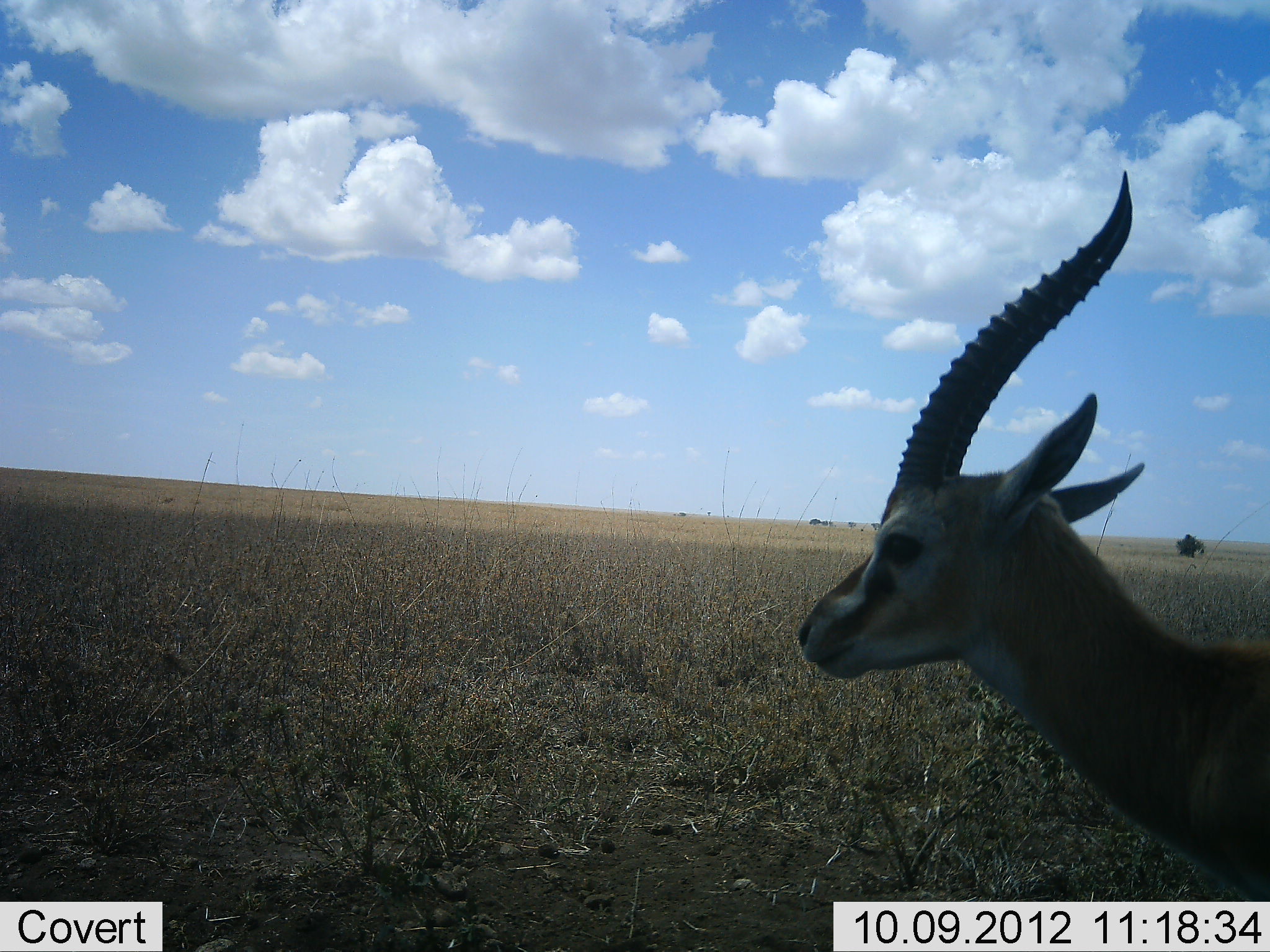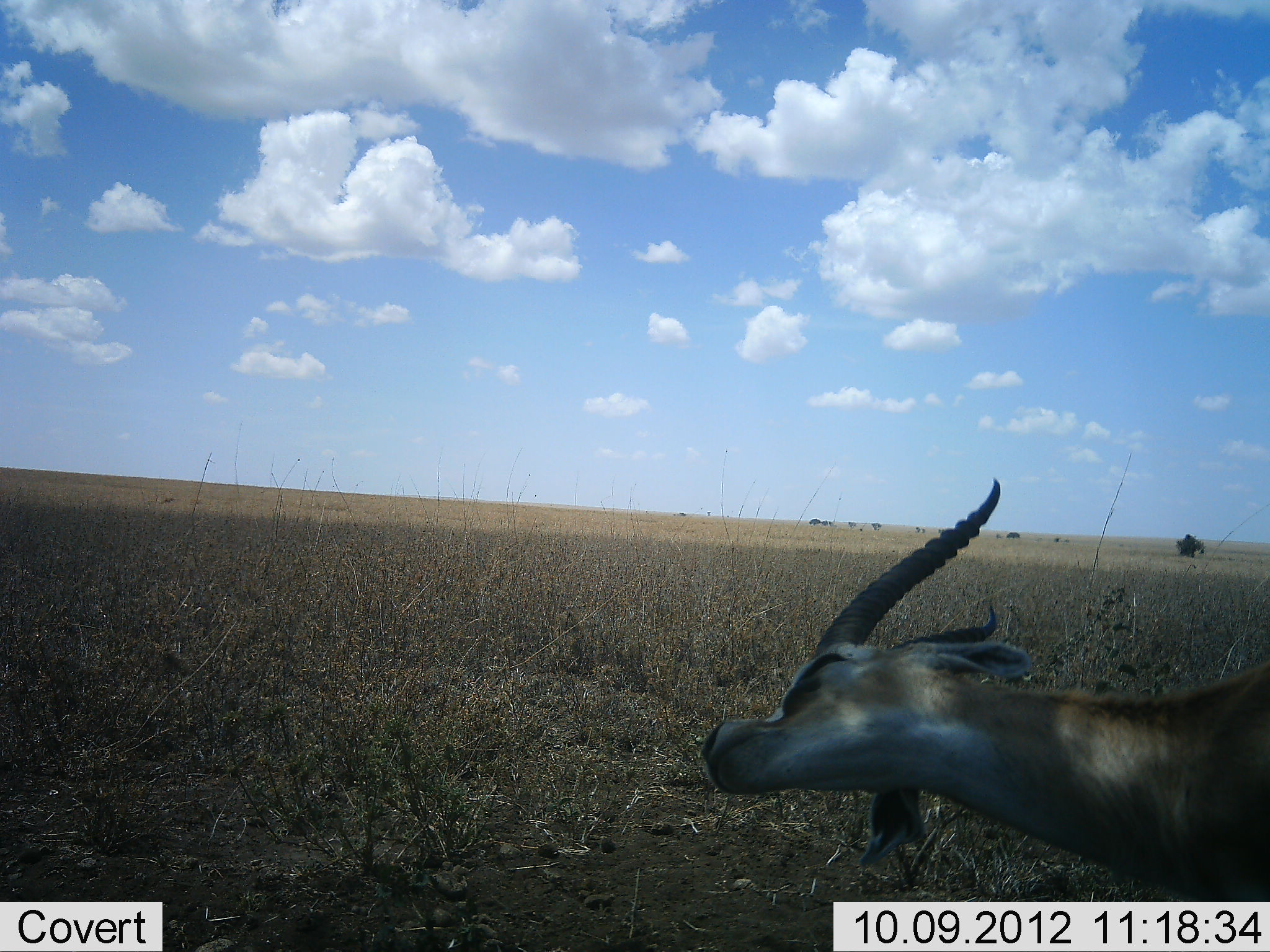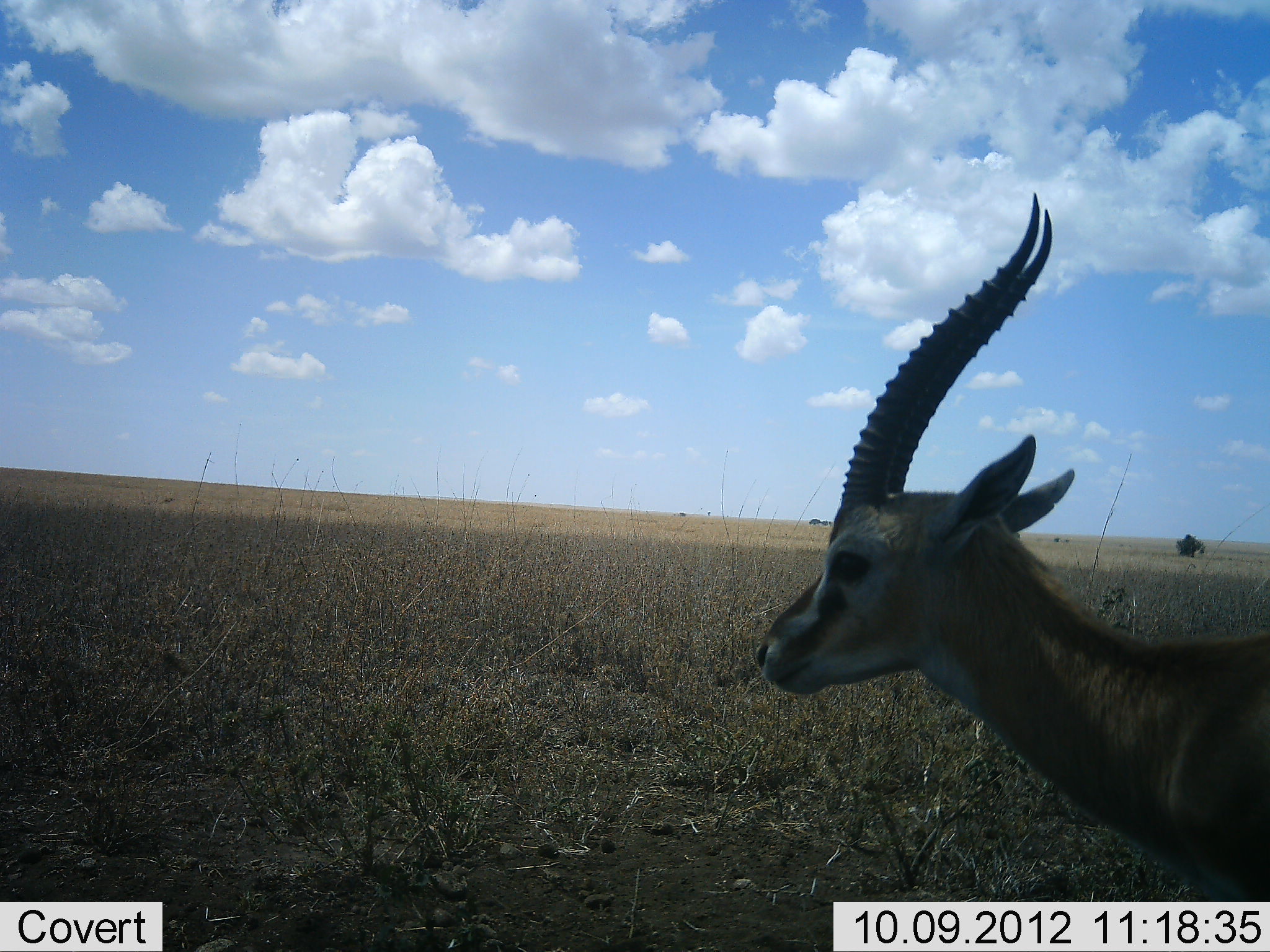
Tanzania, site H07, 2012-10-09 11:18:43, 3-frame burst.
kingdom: Animalia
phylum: Chordata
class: Mammalia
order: Artiodactyla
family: Bovidae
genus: Eudorcas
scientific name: Eudorcas thomsonii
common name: thomson's gazelle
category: gazellethomsons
Gazellethomsons (thomson's gazelle) (Eudorcas thomsonii), count 1. Behavior (volunteer vote fractions): standing 90%, resting 0%, moving 10%, interacting 10%. Young present (vote fraction): 0%. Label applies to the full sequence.